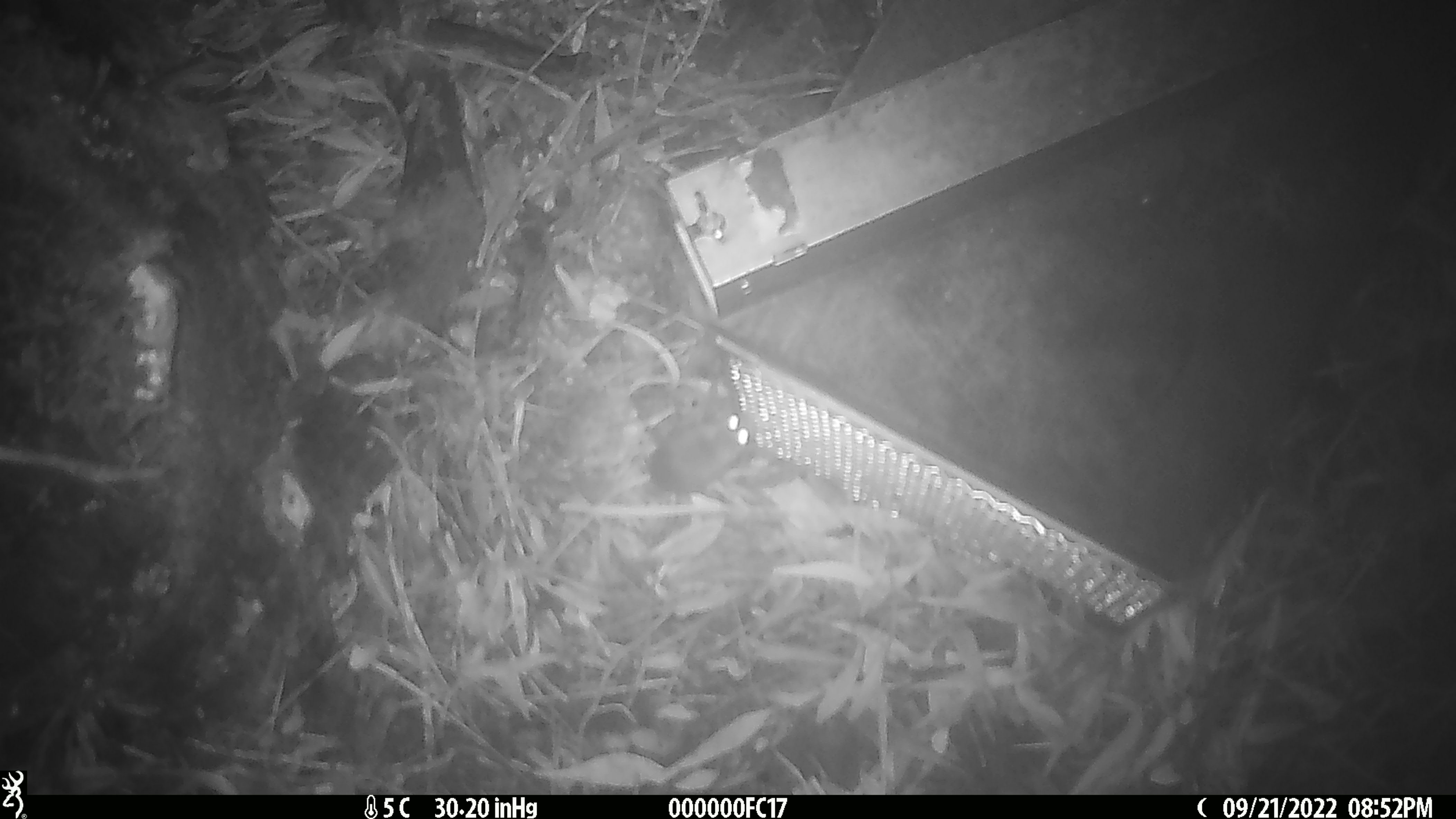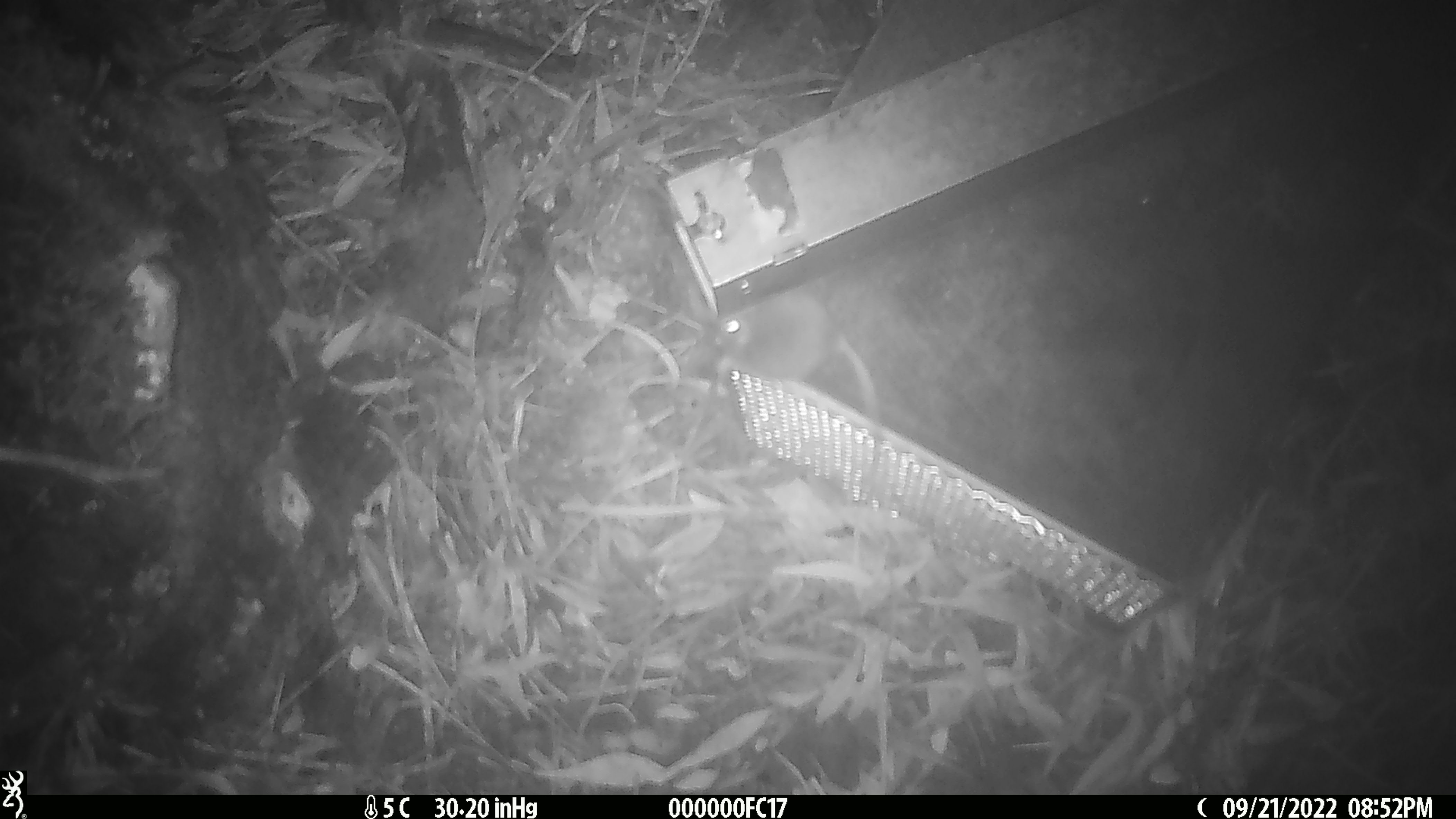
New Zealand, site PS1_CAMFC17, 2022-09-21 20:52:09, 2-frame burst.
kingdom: Animalia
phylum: Chordata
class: Mammalia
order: Rodentia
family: Muridae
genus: Mus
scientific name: Mus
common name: mouse